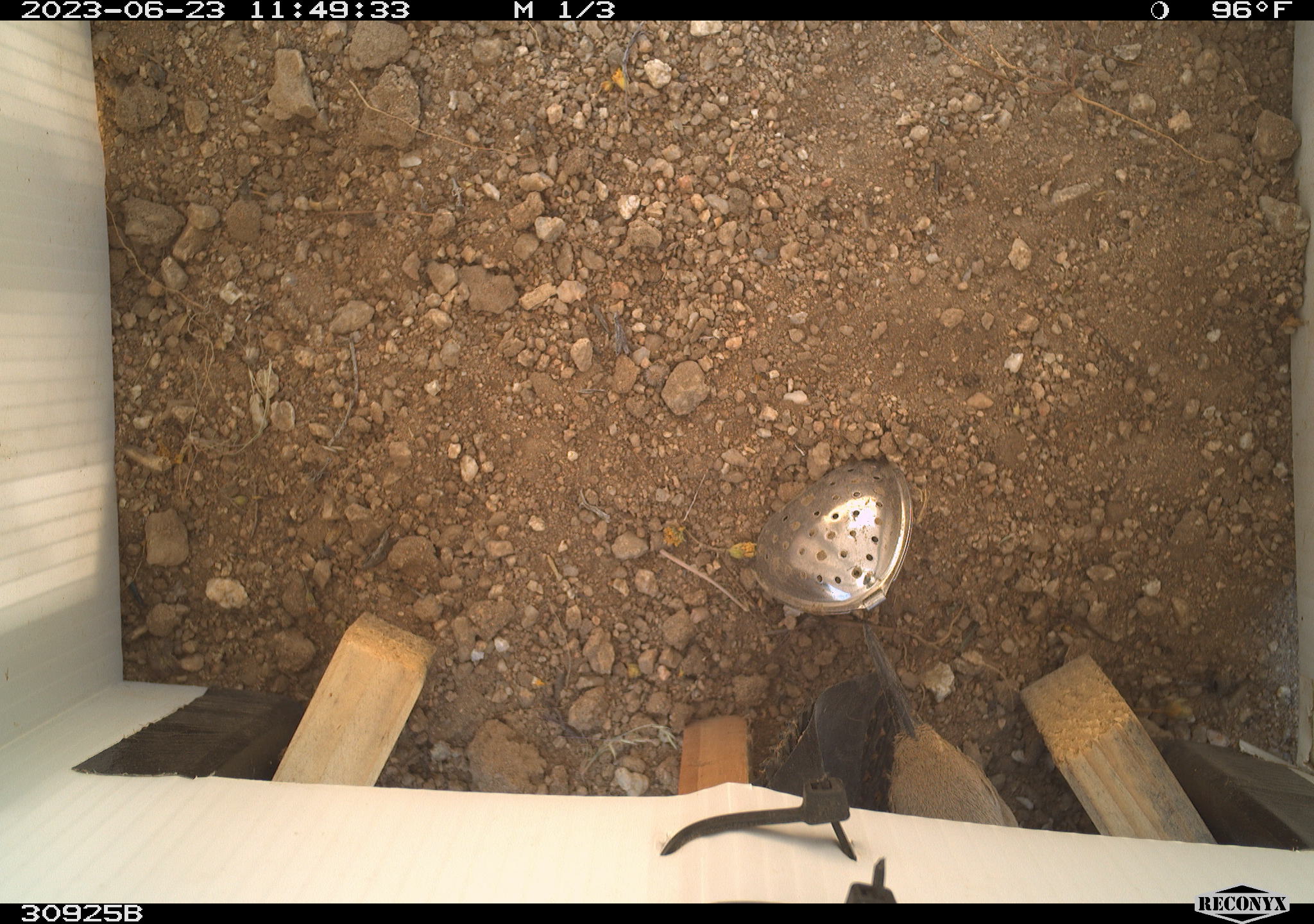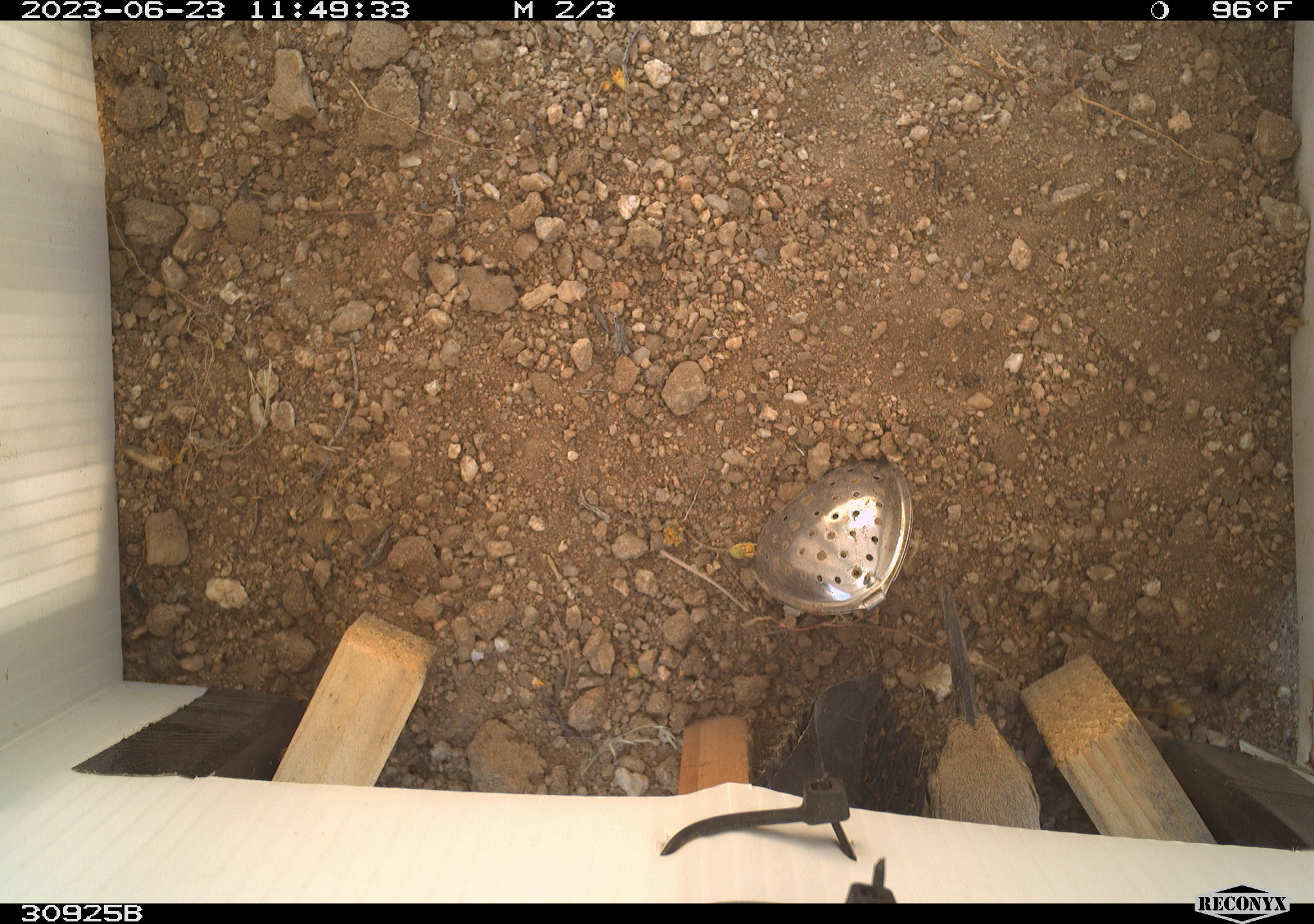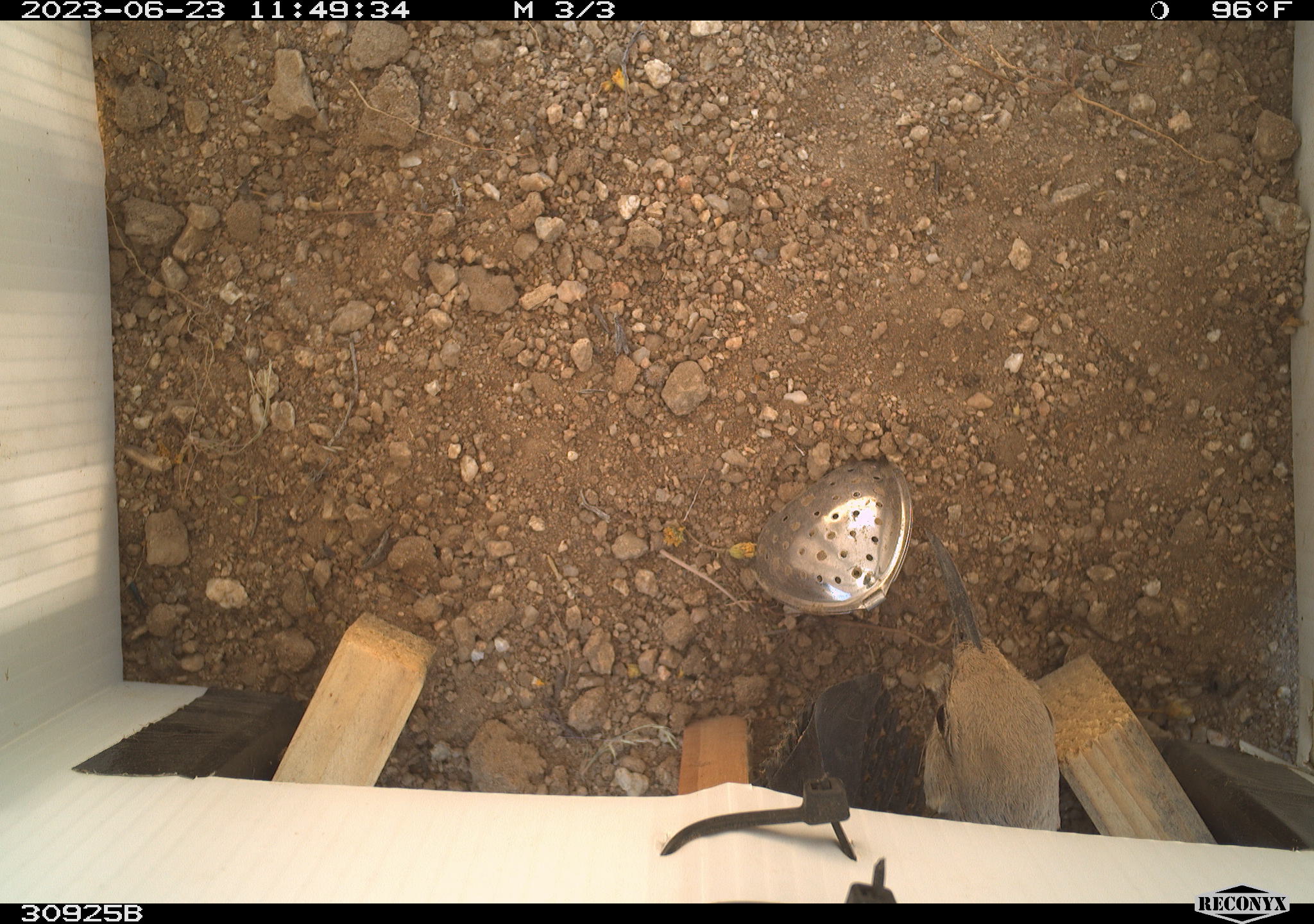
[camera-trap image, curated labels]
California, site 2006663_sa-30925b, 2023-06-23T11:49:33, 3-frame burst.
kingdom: Animalia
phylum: Chordata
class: Aves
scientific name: Aves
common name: bird